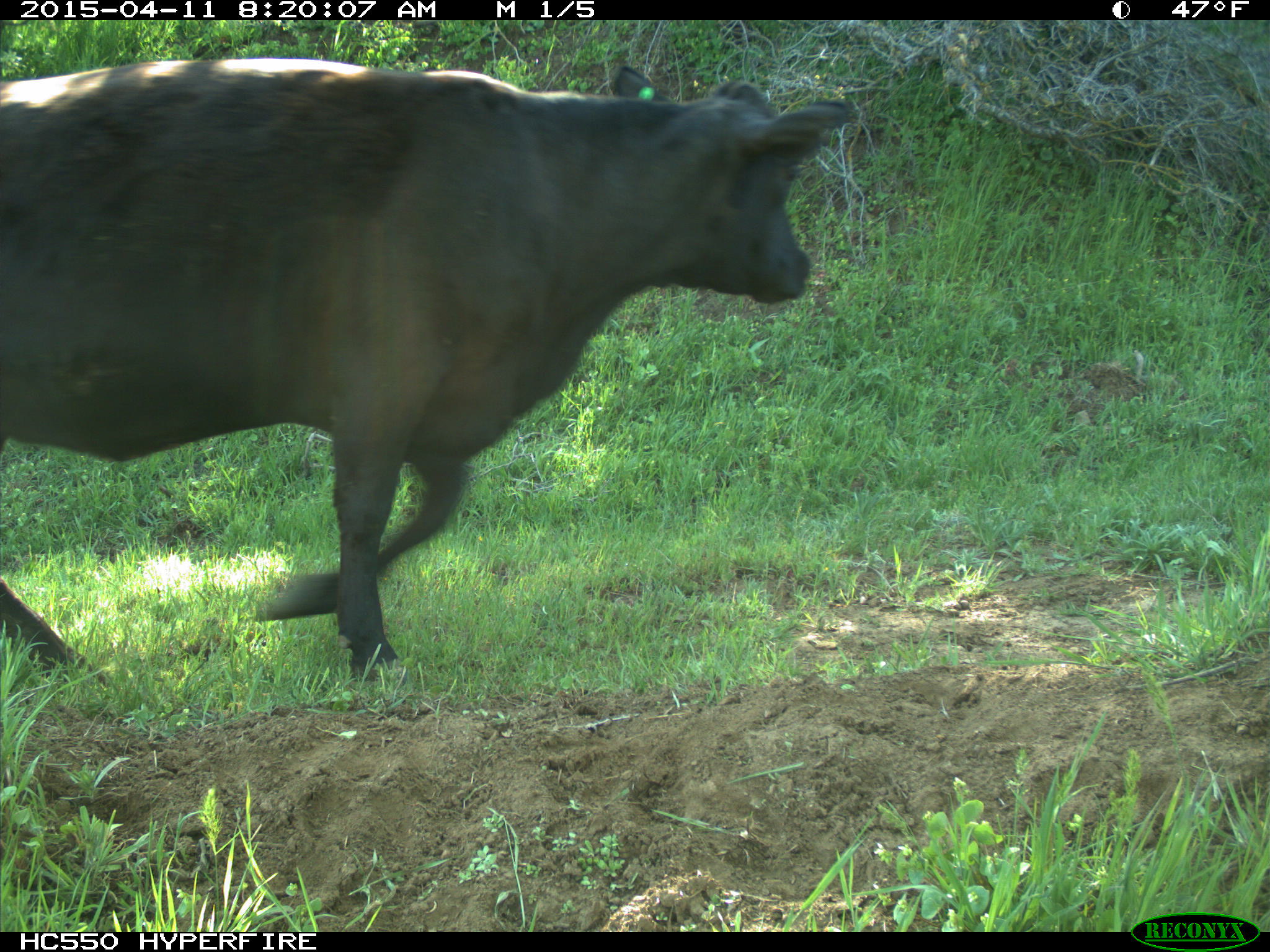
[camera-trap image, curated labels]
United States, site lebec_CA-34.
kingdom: Animalia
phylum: Chordata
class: Mammalia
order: Artiodactyla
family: Bovidae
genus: Bos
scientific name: Bos taurus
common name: domestic cow